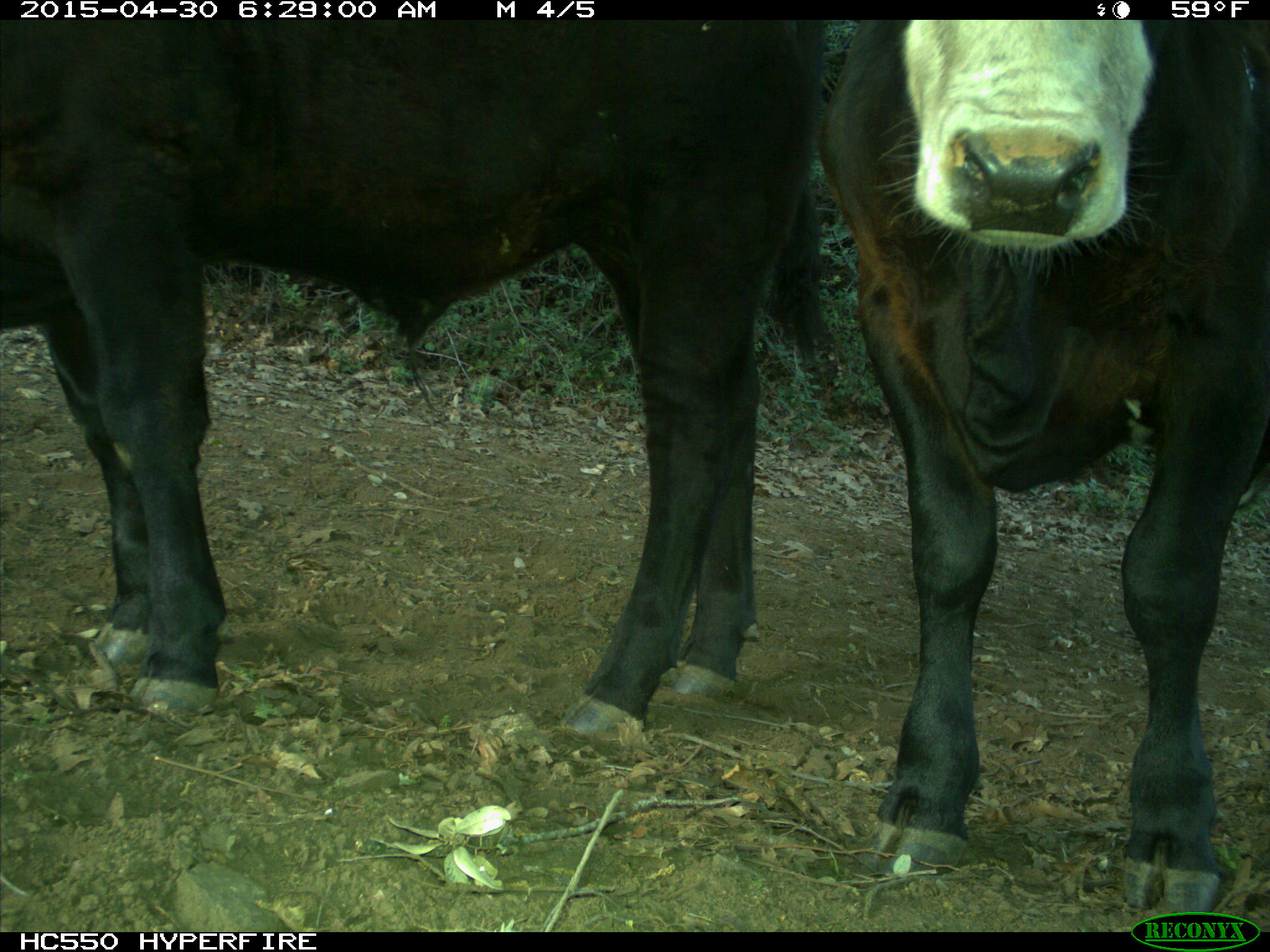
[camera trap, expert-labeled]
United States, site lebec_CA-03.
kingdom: Animalia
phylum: Chordata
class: Mammalia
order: Artiodactyla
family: Bovidae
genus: Bos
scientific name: Bos taurus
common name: domestic cow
Bos taurus (domestic cow).